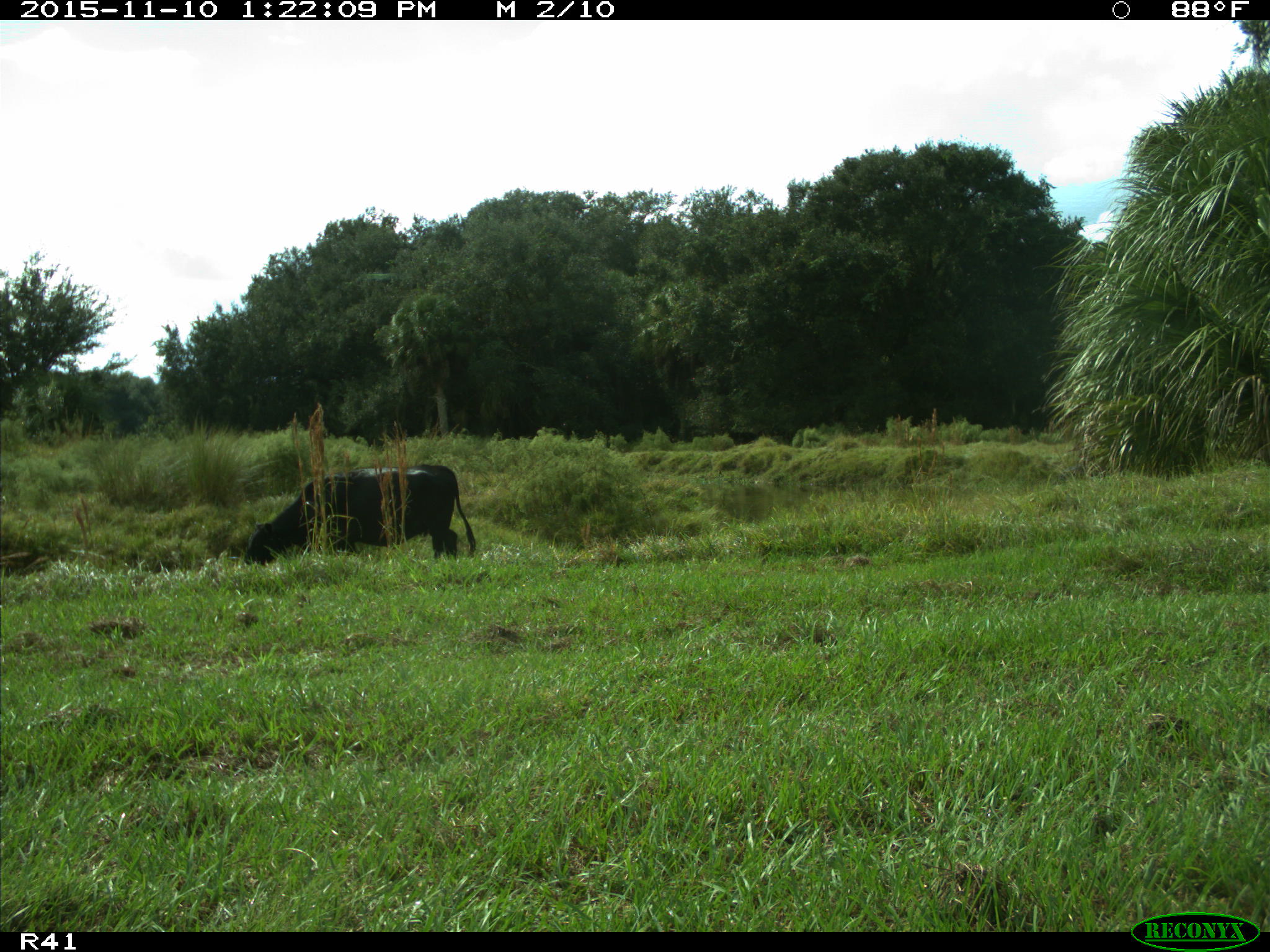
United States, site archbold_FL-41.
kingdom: Animalia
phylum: Chordata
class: Mammalia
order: Artiodactyla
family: Bovidae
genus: Bos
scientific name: Bos taurus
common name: domestic cow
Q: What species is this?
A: Bos taurus (domestic cow).